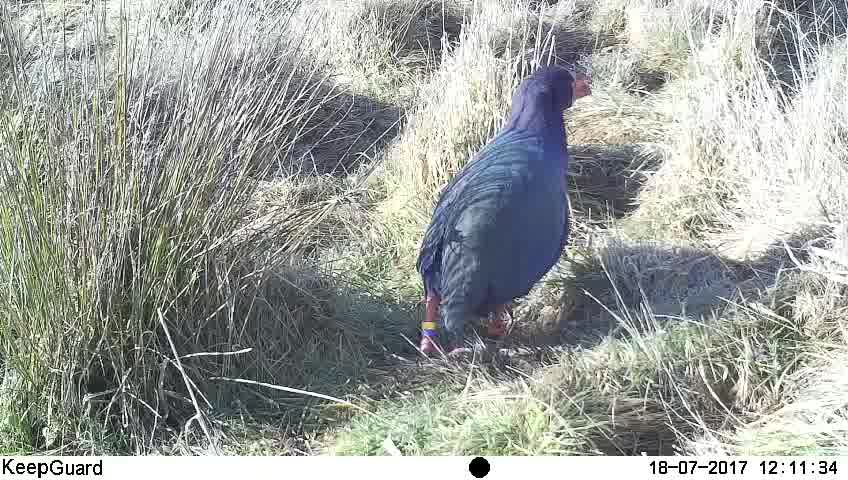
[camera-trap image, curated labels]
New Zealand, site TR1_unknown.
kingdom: Animalia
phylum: Chordata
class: Aves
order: Gruiformes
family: Rallidae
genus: Porphyrio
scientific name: Porphyrio mantelli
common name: takahe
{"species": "takahe (Porphyrio mantelli)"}